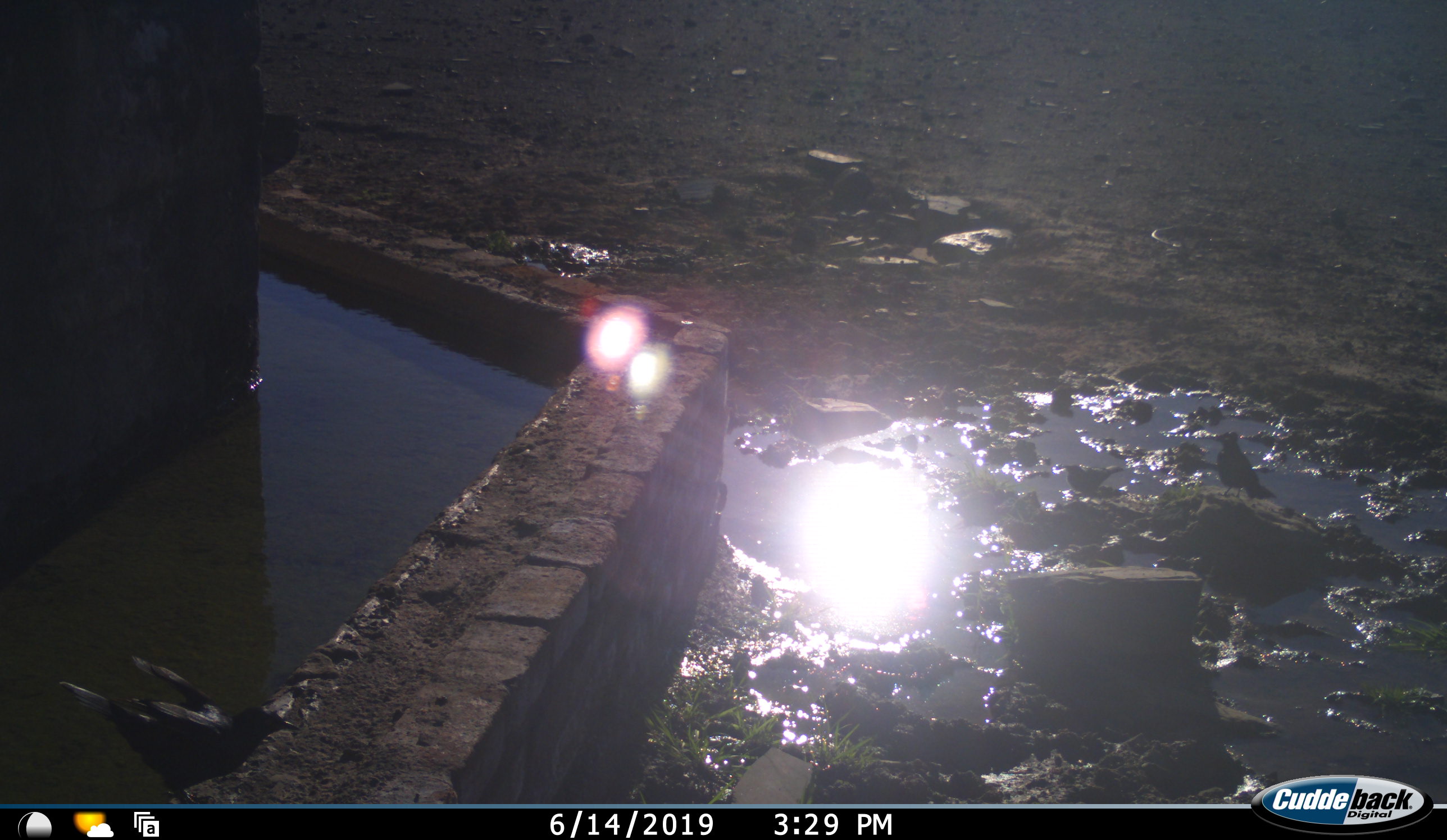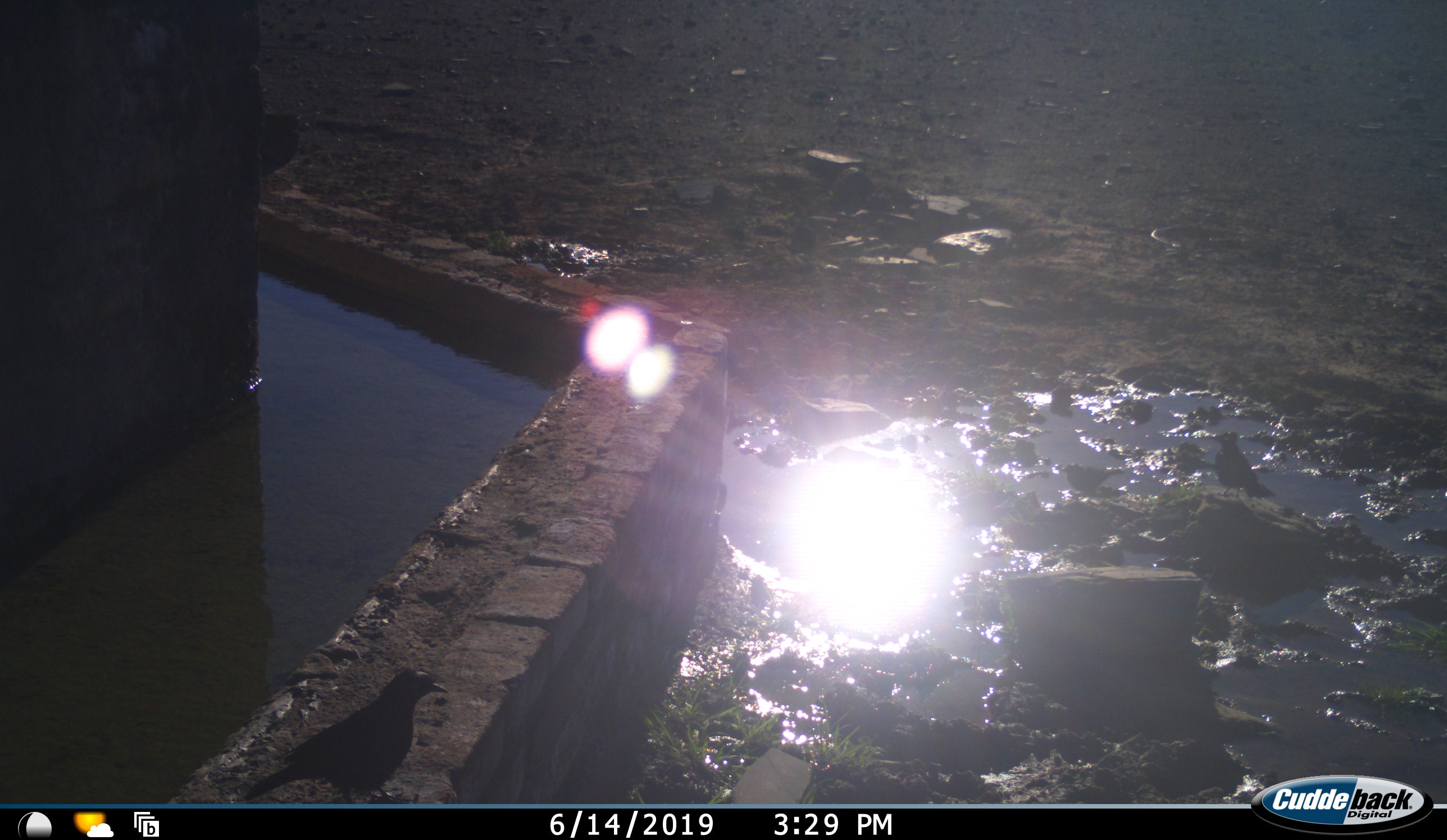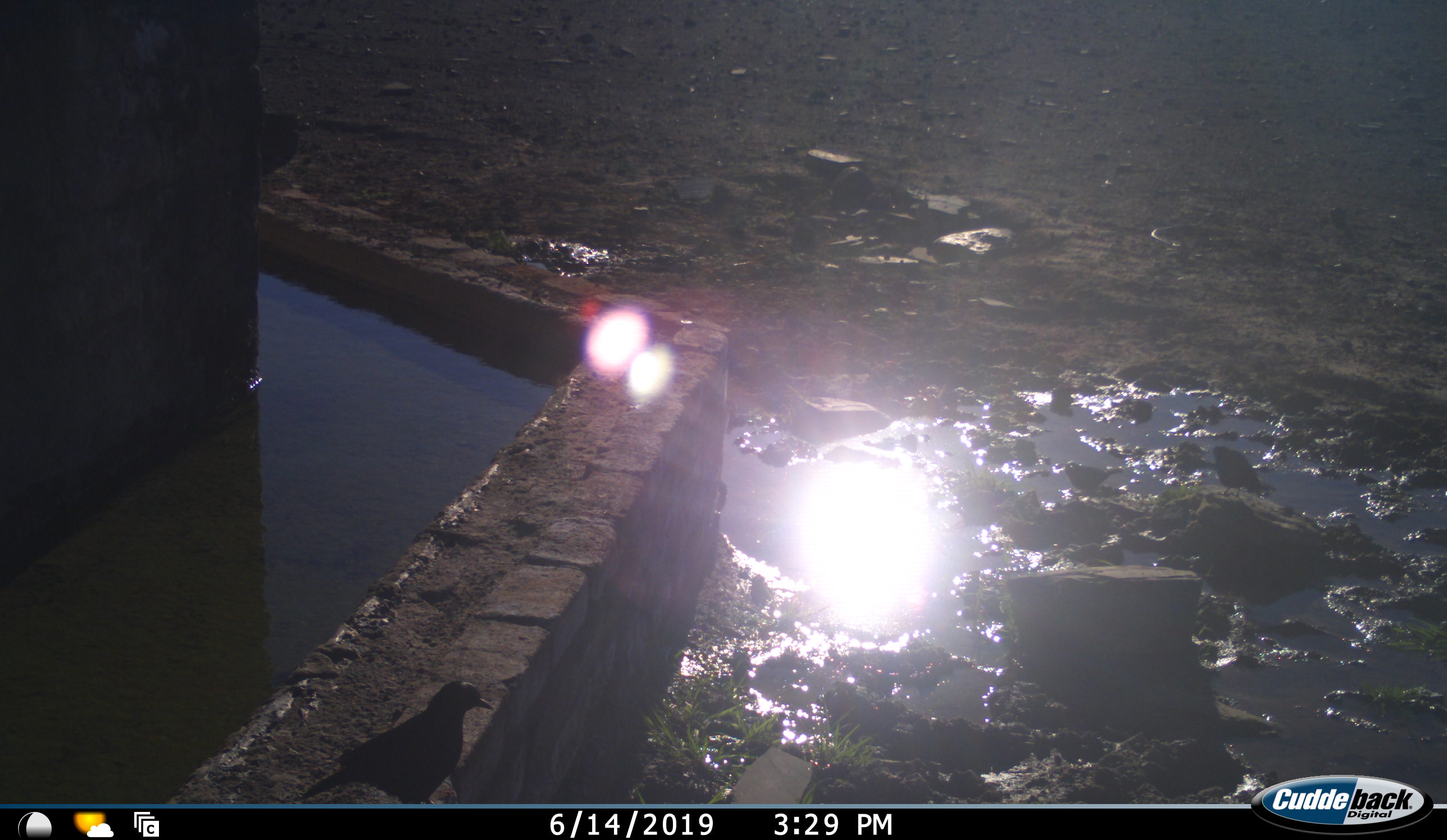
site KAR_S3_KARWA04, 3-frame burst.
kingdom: Animalia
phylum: Chordata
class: Aves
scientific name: Aves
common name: bird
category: birdother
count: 1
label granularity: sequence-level